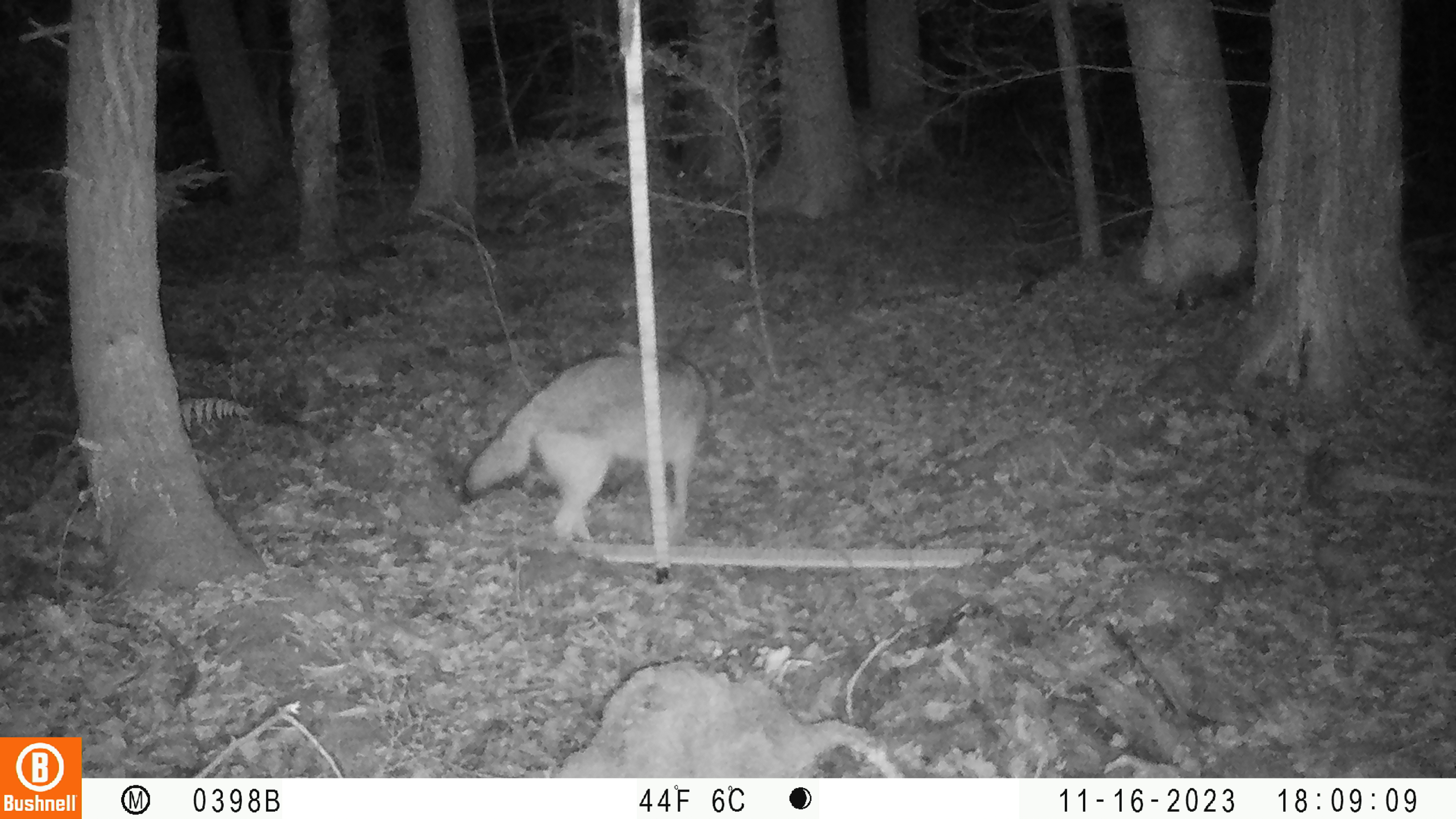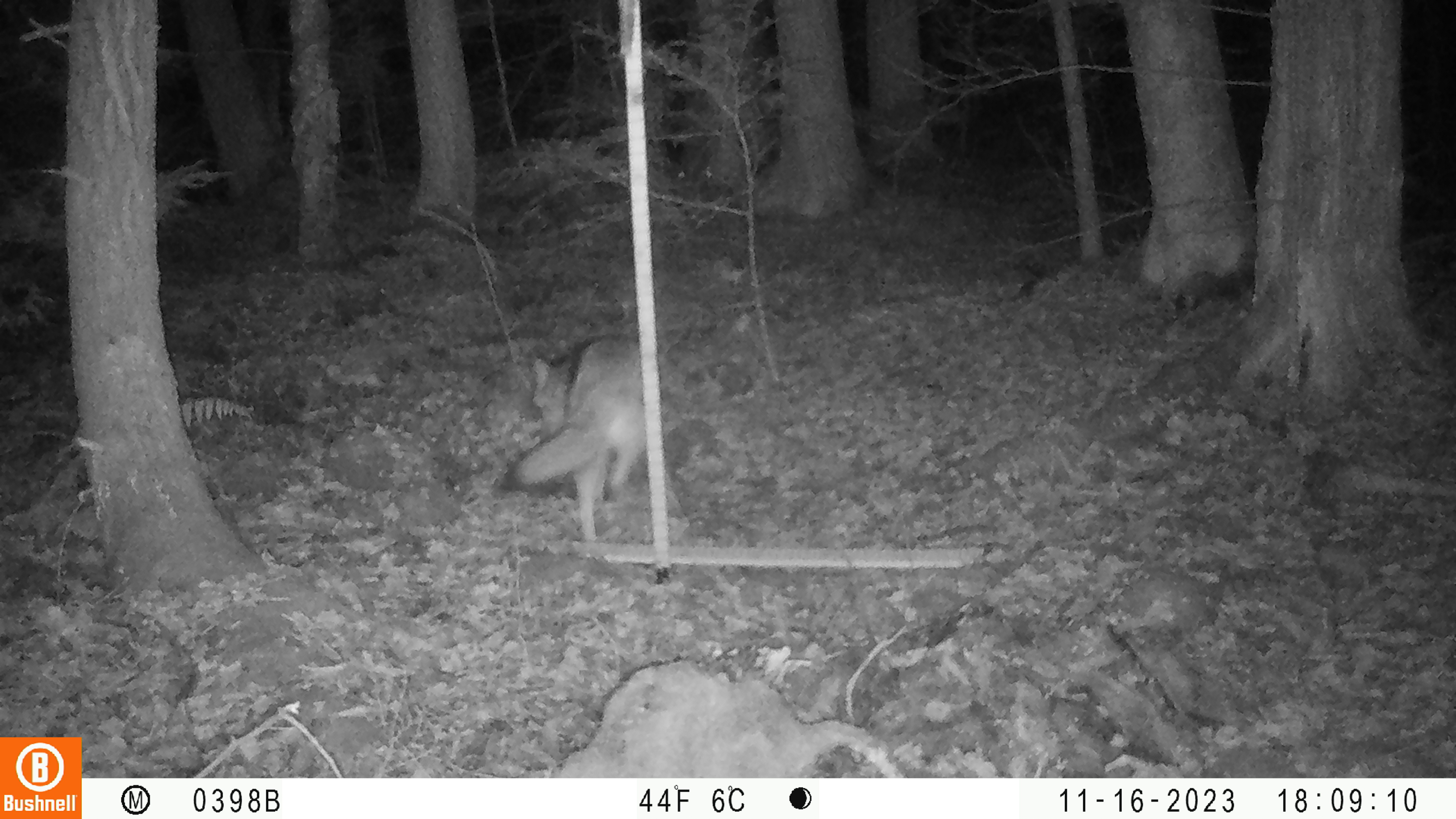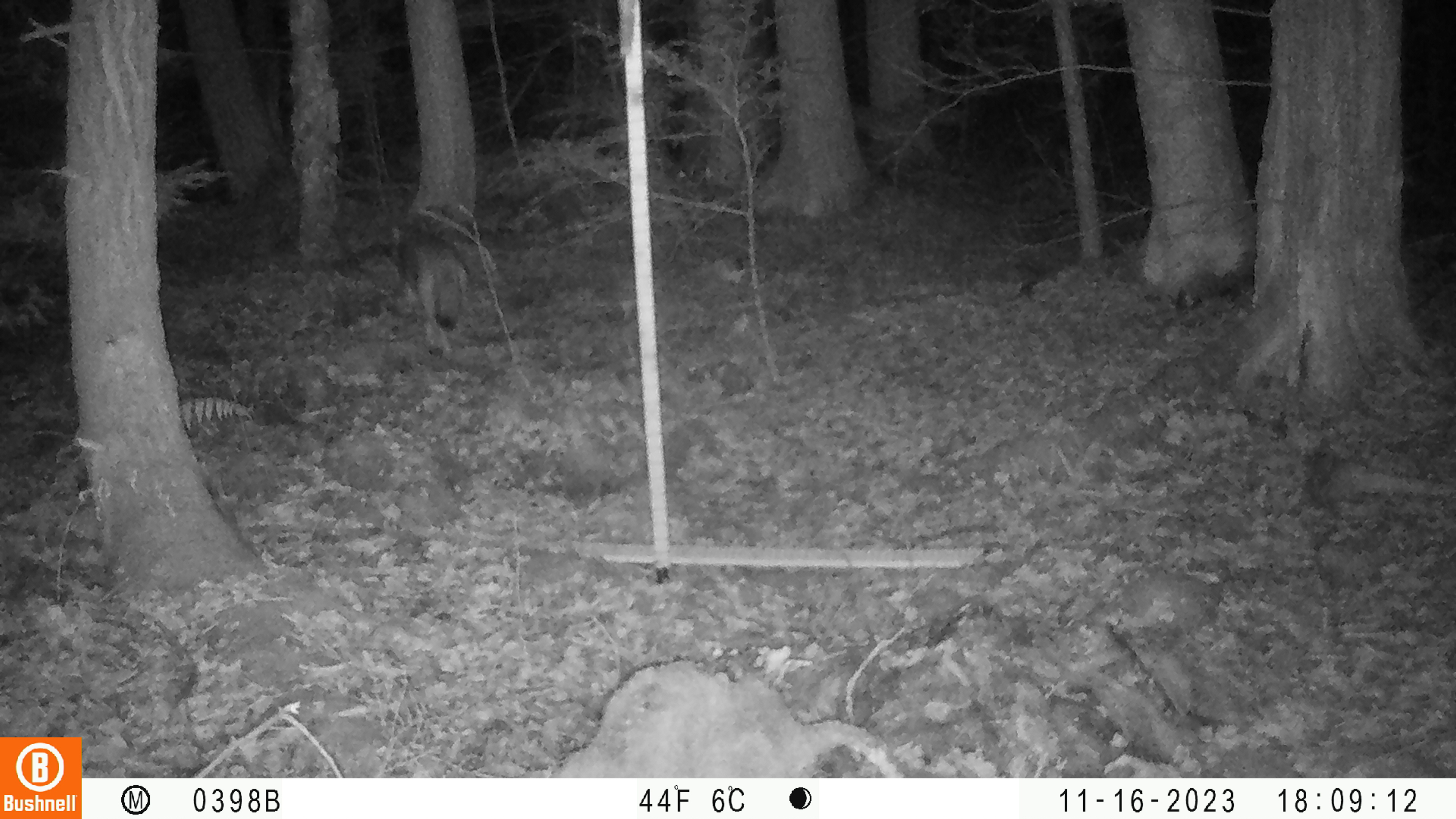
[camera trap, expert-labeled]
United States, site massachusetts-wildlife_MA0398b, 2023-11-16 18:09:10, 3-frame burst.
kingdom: Animalia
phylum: Chordata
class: Mammalia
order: Carnivora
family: Canidae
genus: Canis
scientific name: Canis latrans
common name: coyote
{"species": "coyote (Canis latrans)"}